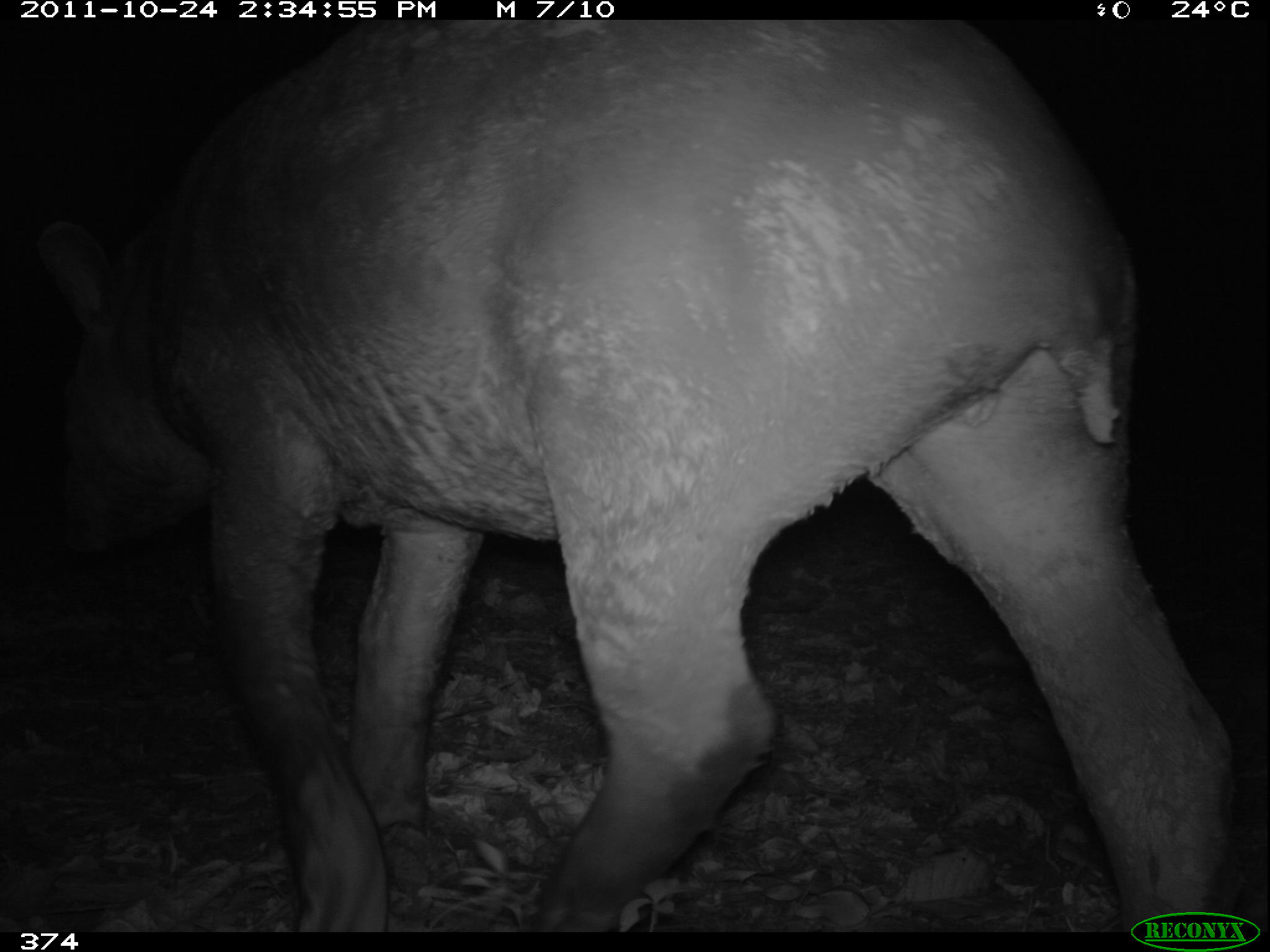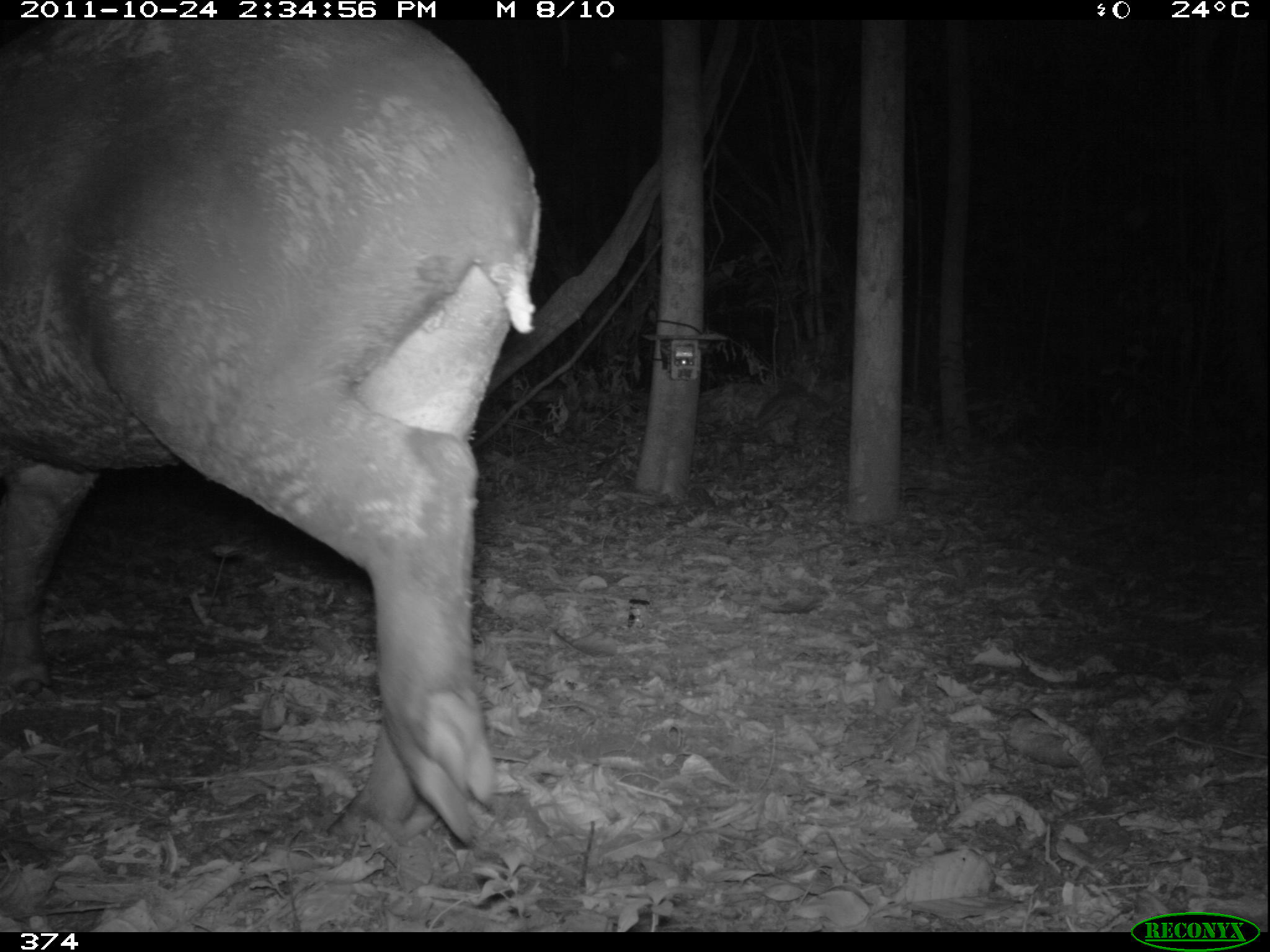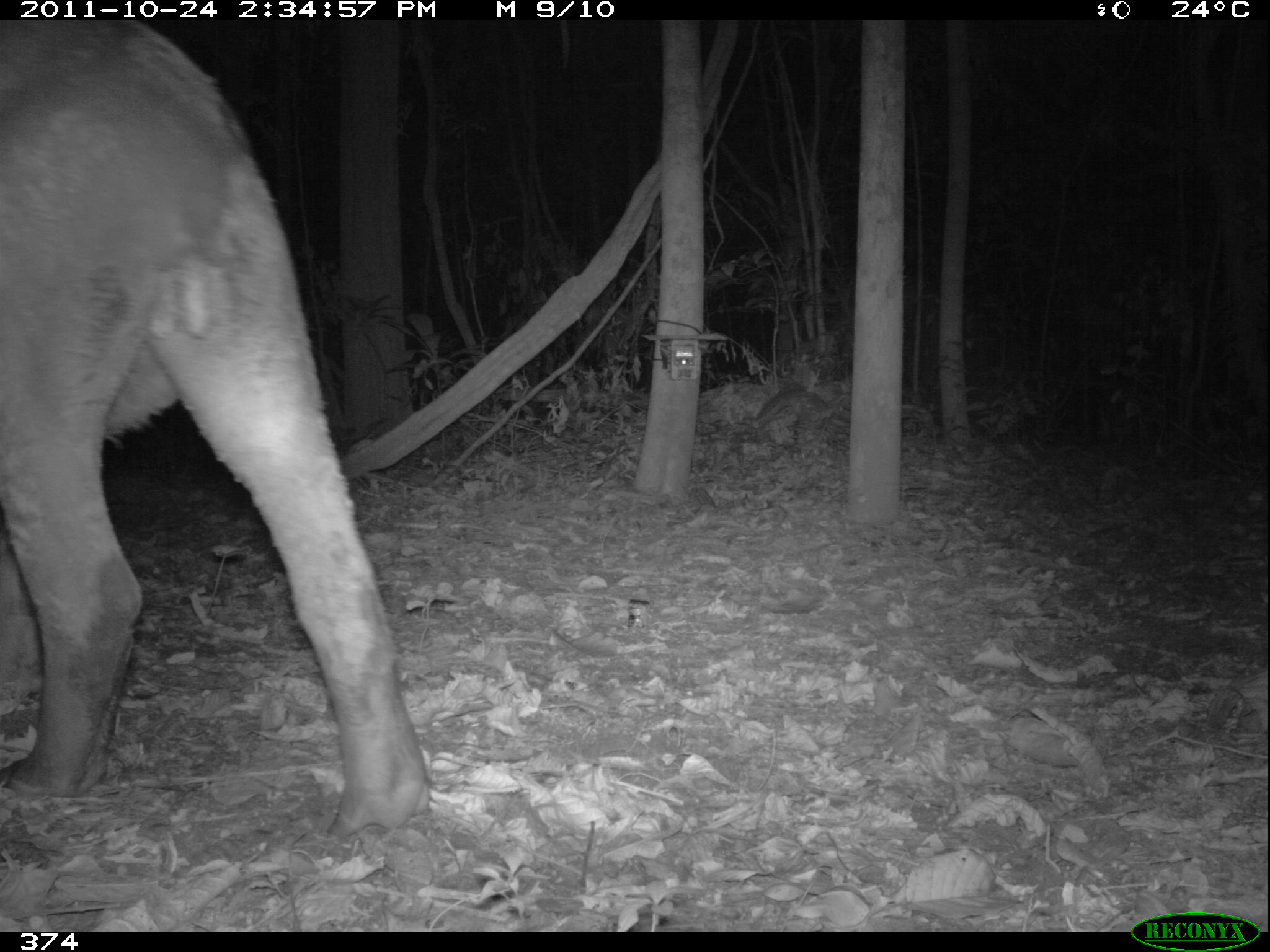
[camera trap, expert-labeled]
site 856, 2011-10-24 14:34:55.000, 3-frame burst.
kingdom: Animalia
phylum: Chordata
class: Mammalia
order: Perissodactyla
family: Tapiridae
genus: Tapirus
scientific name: Tapirus terrestris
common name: south american tapir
Tapirus terrestris (south american tapir).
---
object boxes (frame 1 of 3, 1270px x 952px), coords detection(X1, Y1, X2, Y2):
tapirus terrestris: detection(35, 5, 1237, 941); detection(577, 4, 590, 6)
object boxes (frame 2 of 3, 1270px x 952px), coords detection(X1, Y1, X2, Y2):
tapirus terrestris: detection(3, 15, 544, 847)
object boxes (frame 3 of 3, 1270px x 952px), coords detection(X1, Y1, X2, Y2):
tapirus terrestris: detection(0, 21, 468, 844)